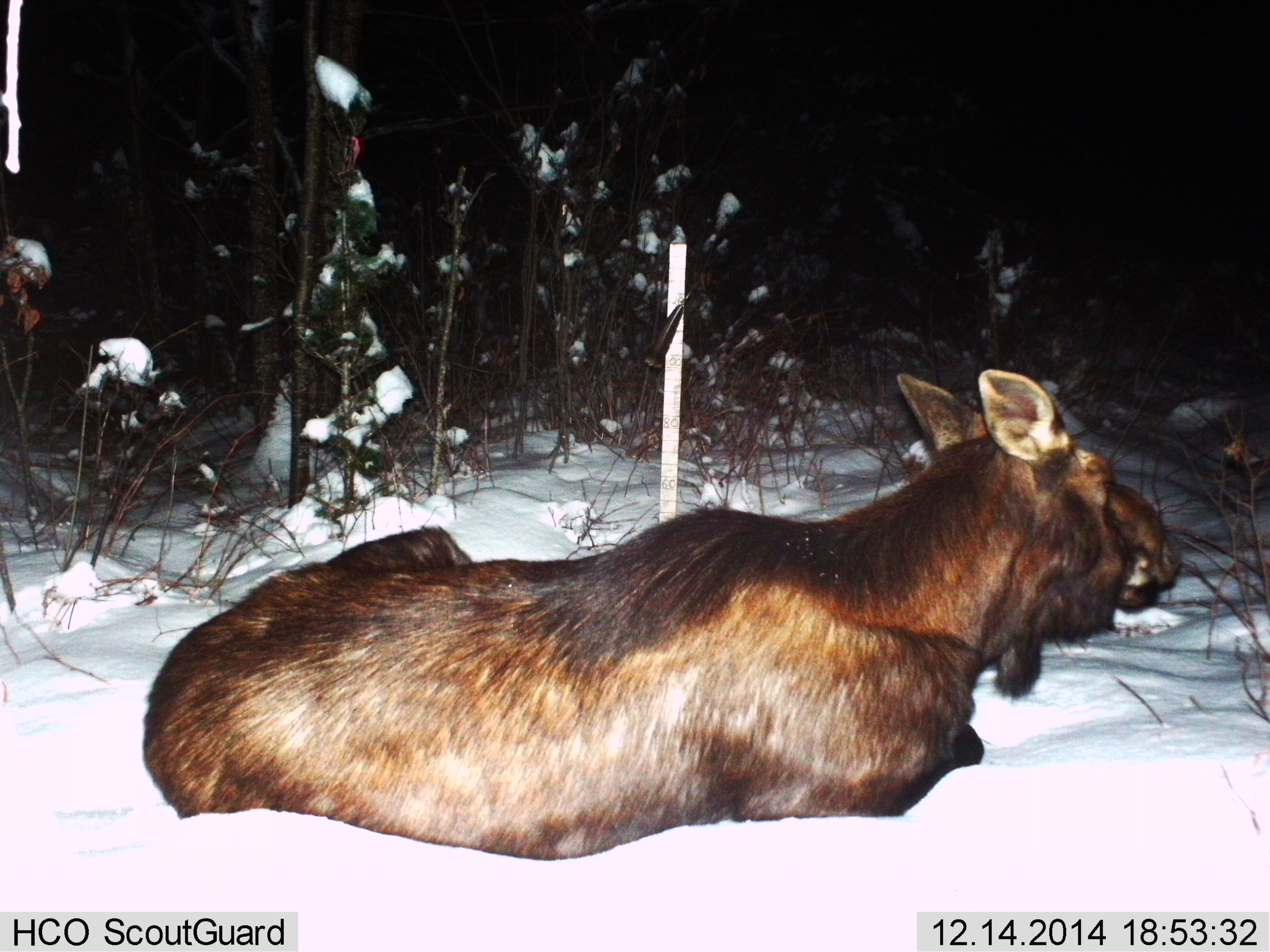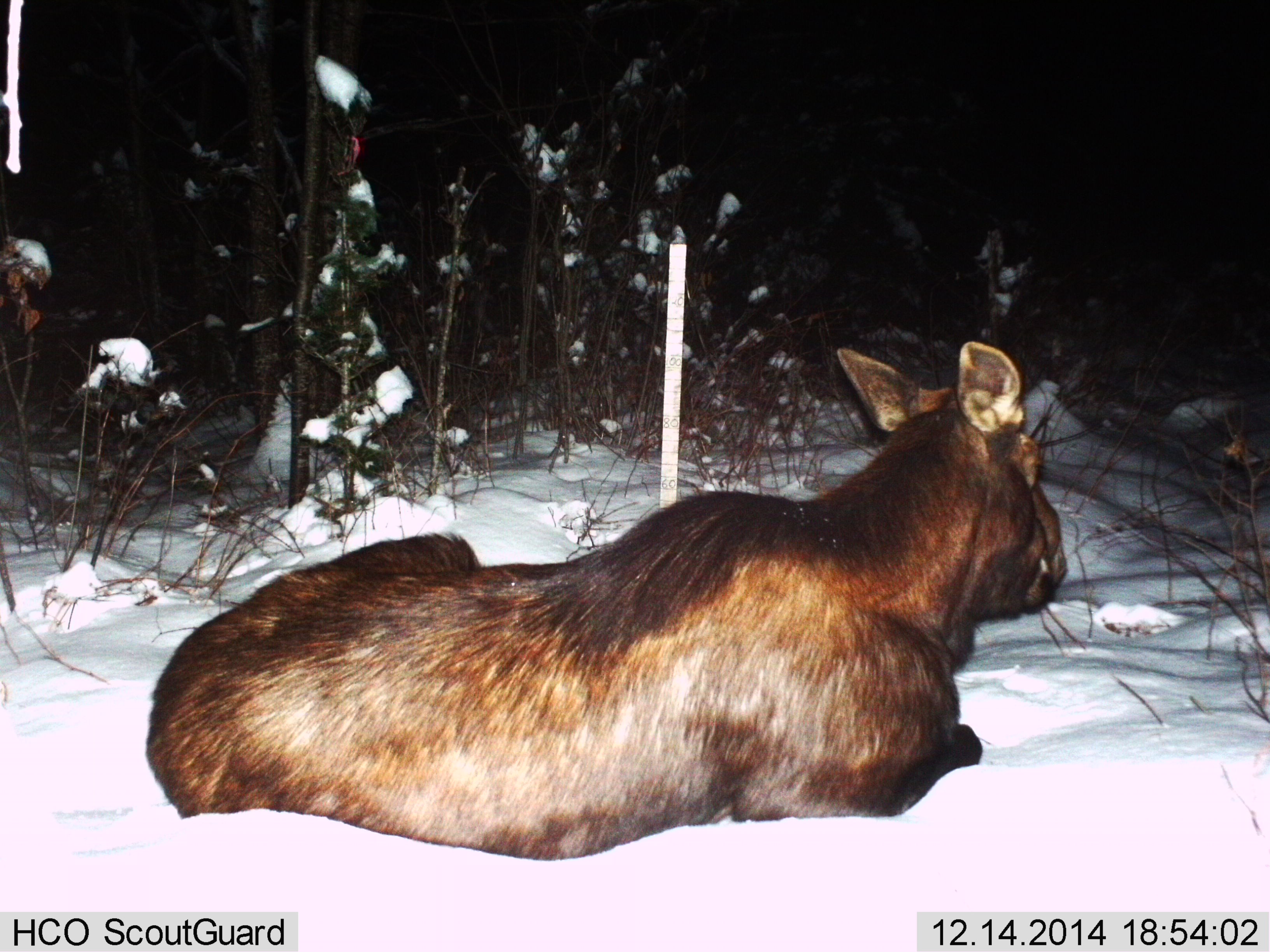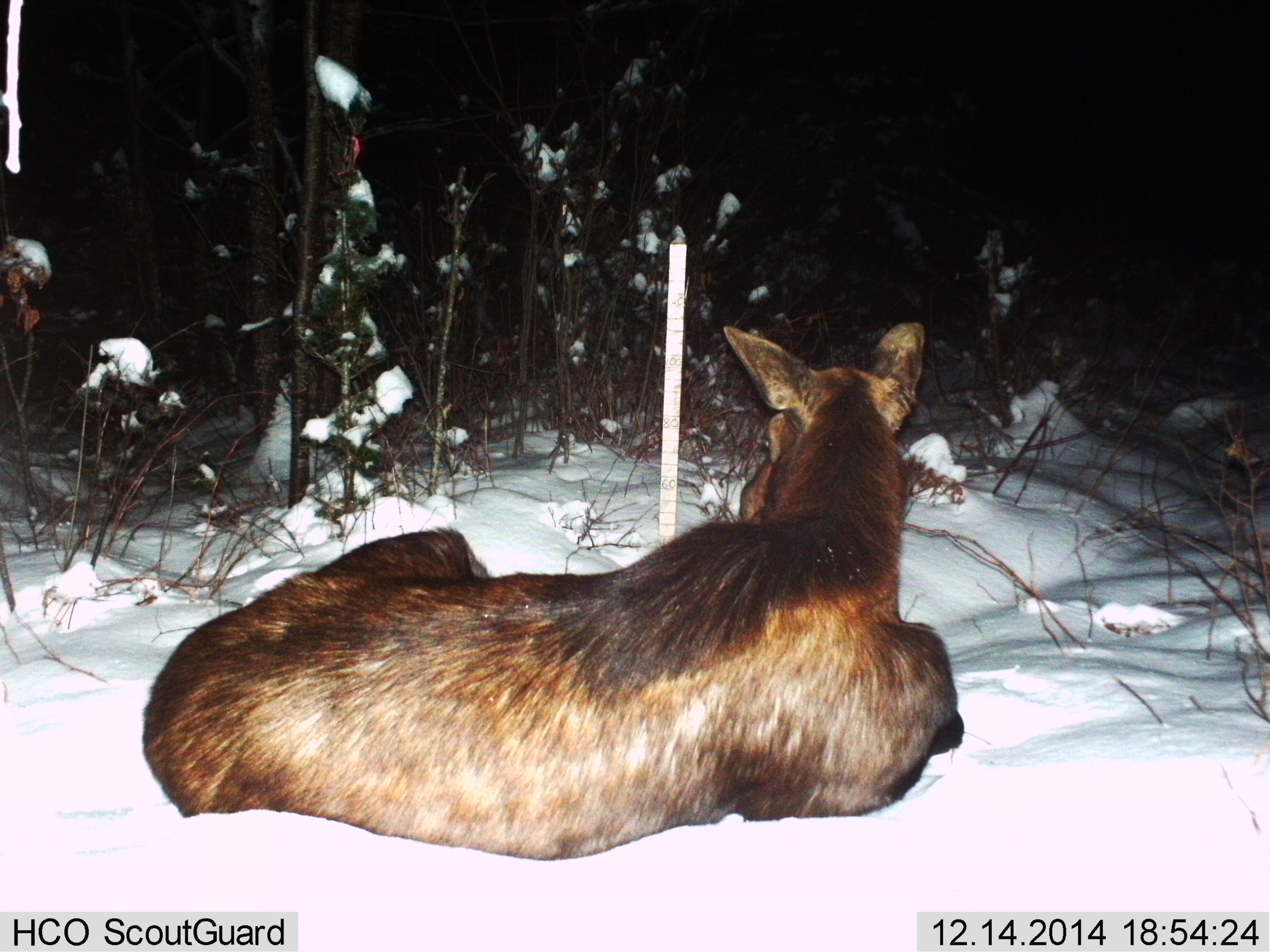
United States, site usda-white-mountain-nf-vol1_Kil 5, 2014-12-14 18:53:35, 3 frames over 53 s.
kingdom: Animalia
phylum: Chordata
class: Mammalia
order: Artiodactyla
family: Cervidae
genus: Alces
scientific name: Alces alces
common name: moose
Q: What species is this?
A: Moose (Alces alces).